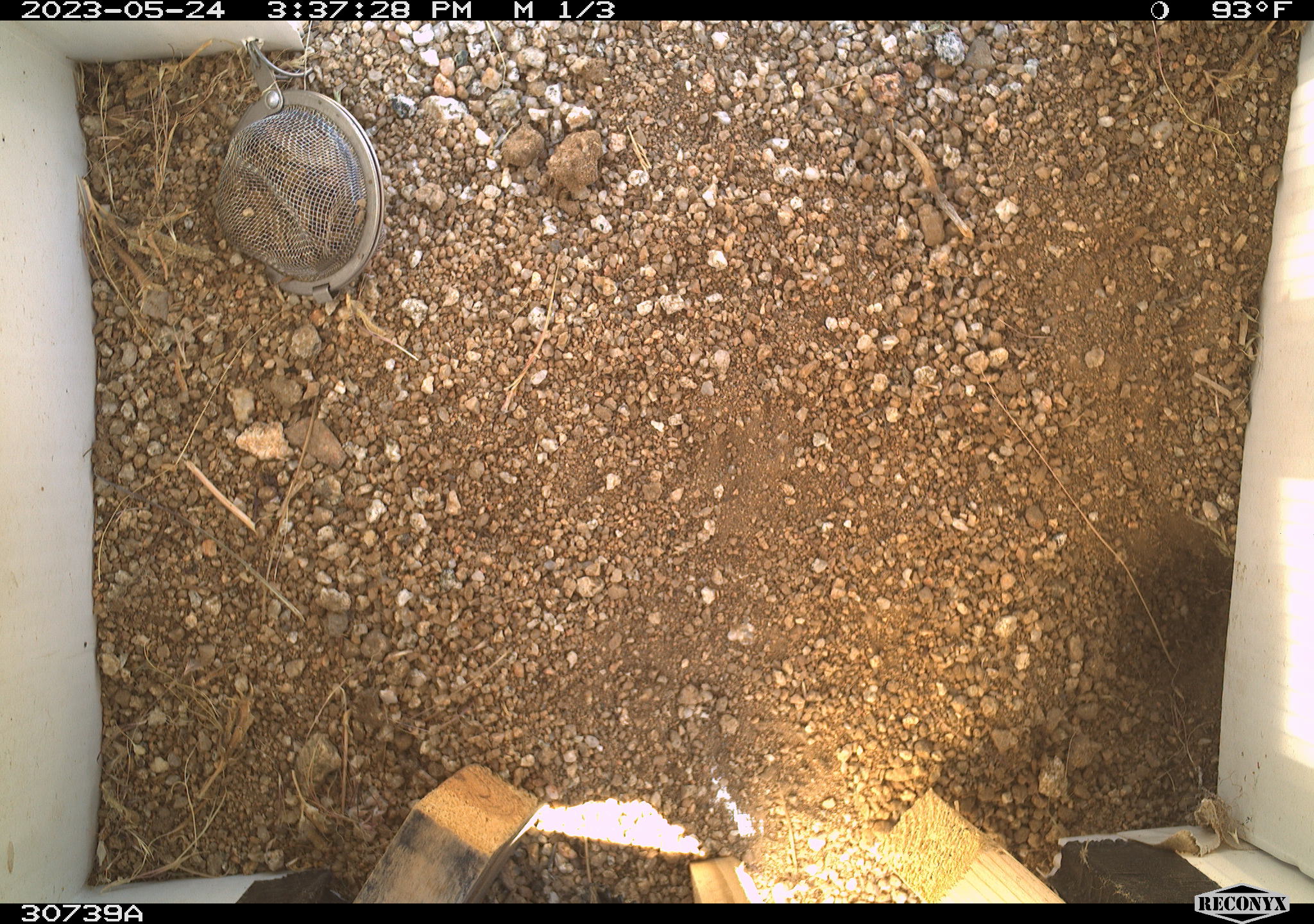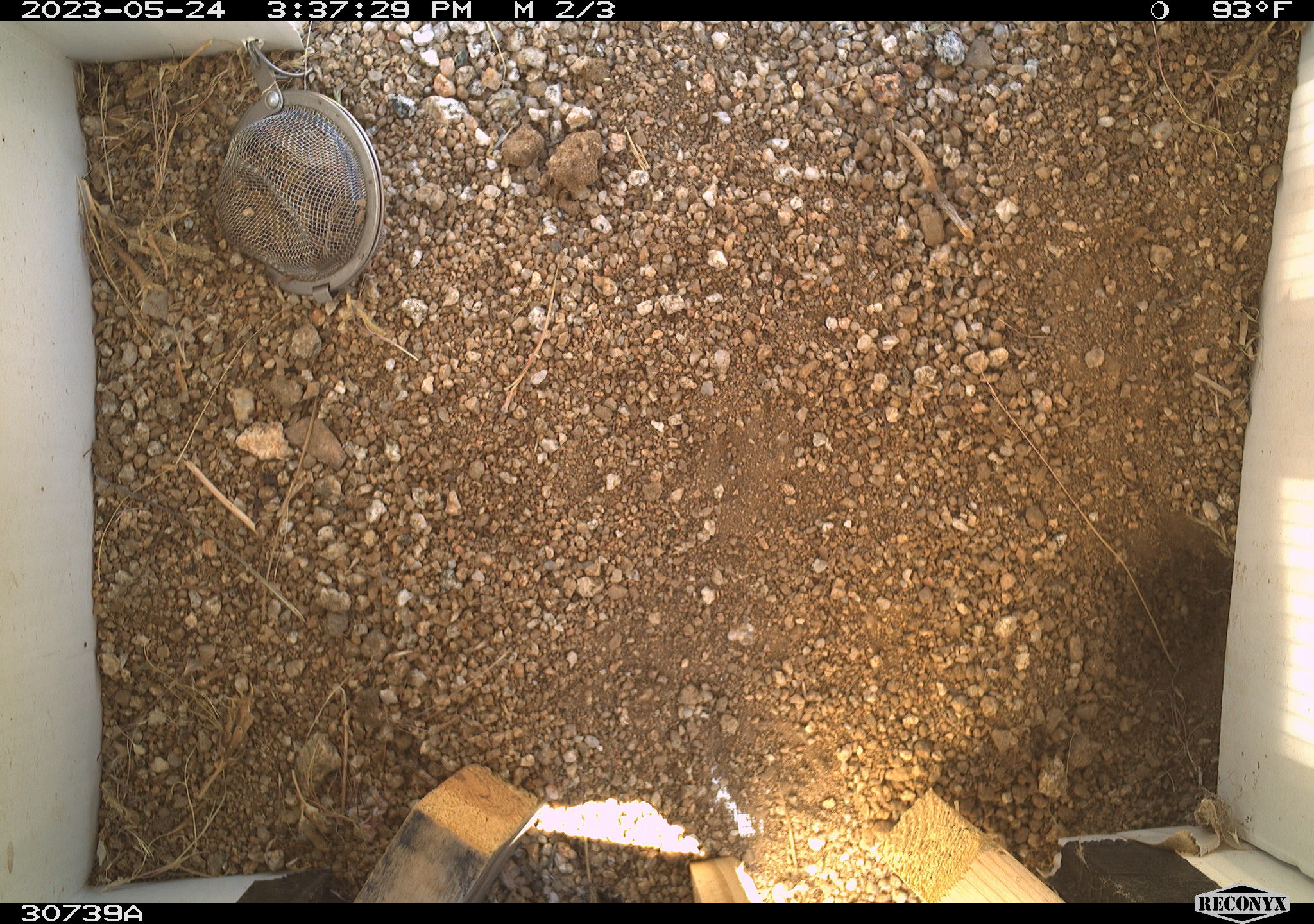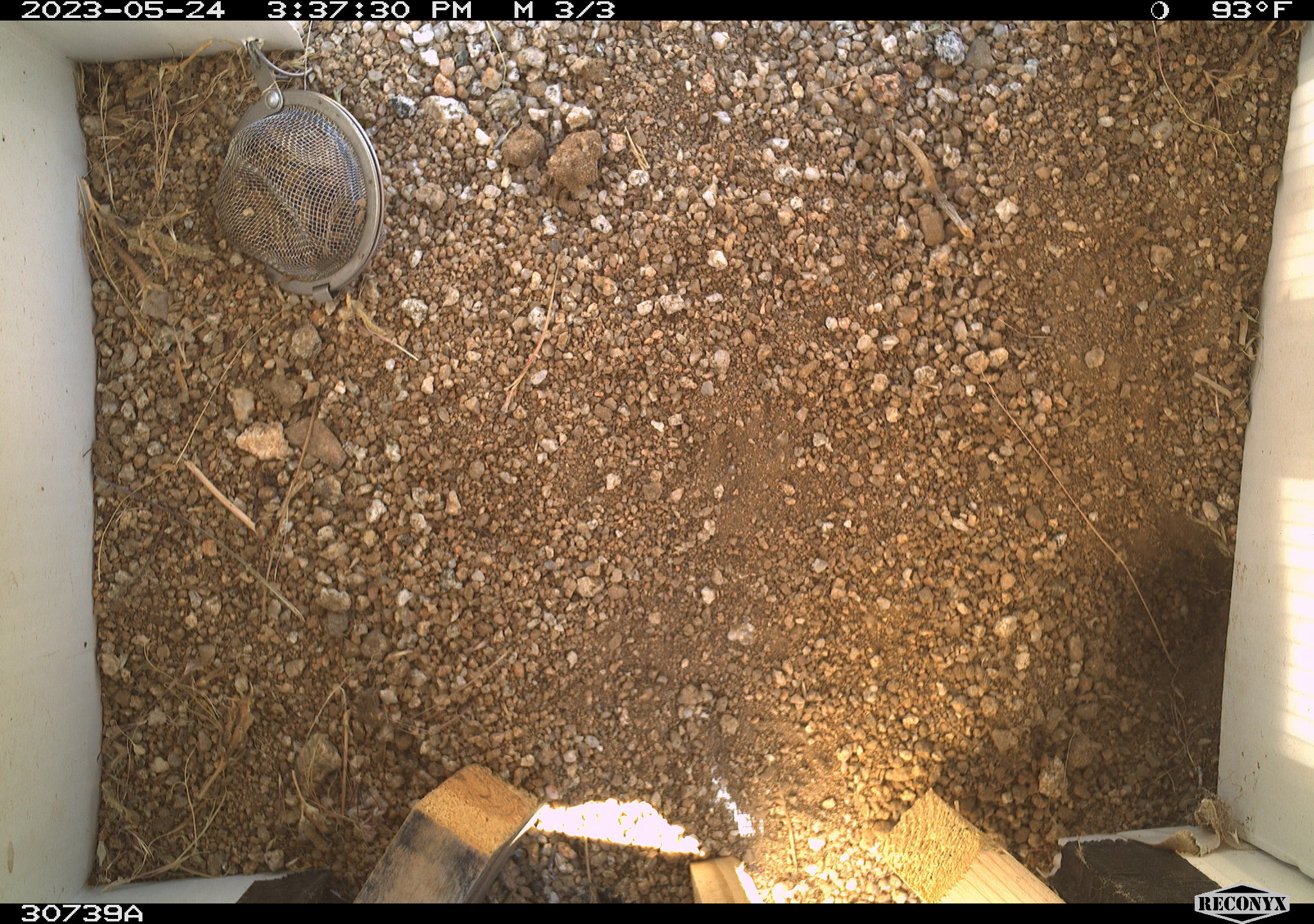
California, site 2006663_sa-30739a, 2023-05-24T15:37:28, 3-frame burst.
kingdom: Animalia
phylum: Chordata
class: Mammalia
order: Rodentia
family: Sciuridae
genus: Ammospermophilus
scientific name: Ammospermophilus leucurus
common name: white-tailed antelope squirrel